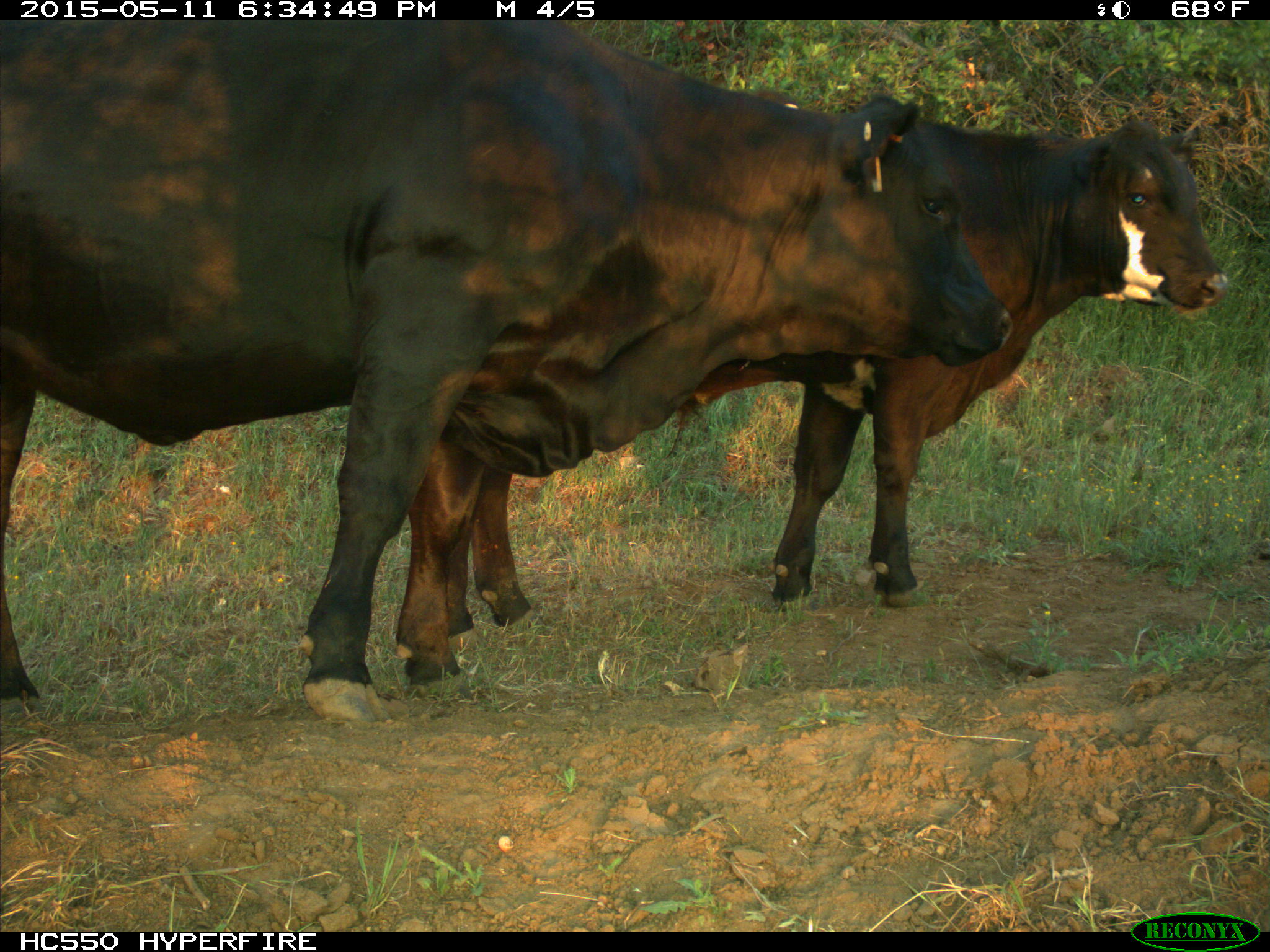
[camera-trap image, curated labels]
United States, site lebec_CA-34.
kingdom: Animalia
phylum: Chordata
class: Mammalia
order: Artiodactyla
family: Bovidae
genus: Bos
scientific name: Bos taurus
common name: domestic cow